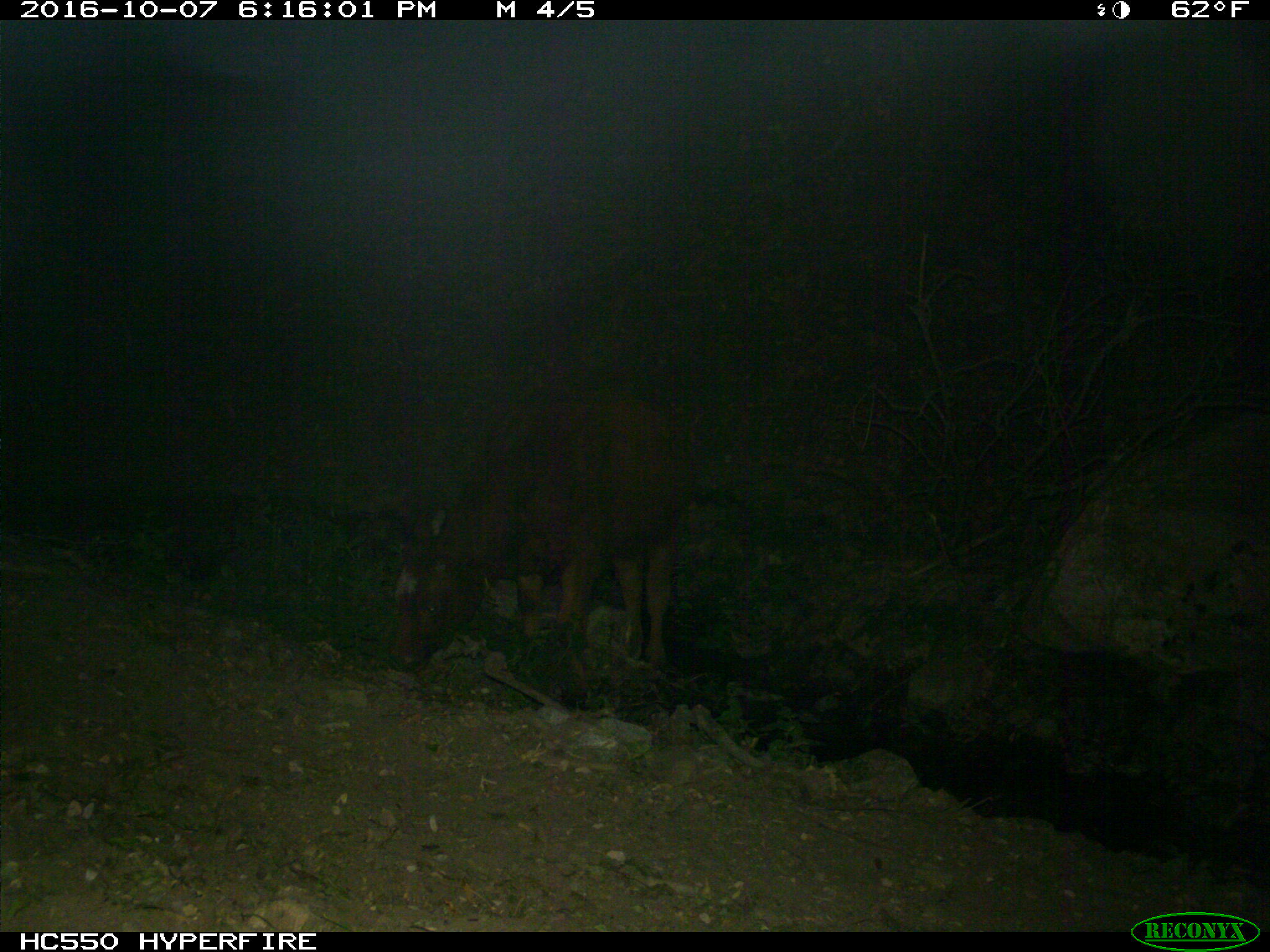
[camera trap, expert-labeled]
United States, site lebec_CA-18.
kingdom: Animalia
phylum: Chordata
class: Mammalia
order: Artiodactyla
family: Bovidae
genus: Bos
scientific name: Bos taurus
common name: domestic cow